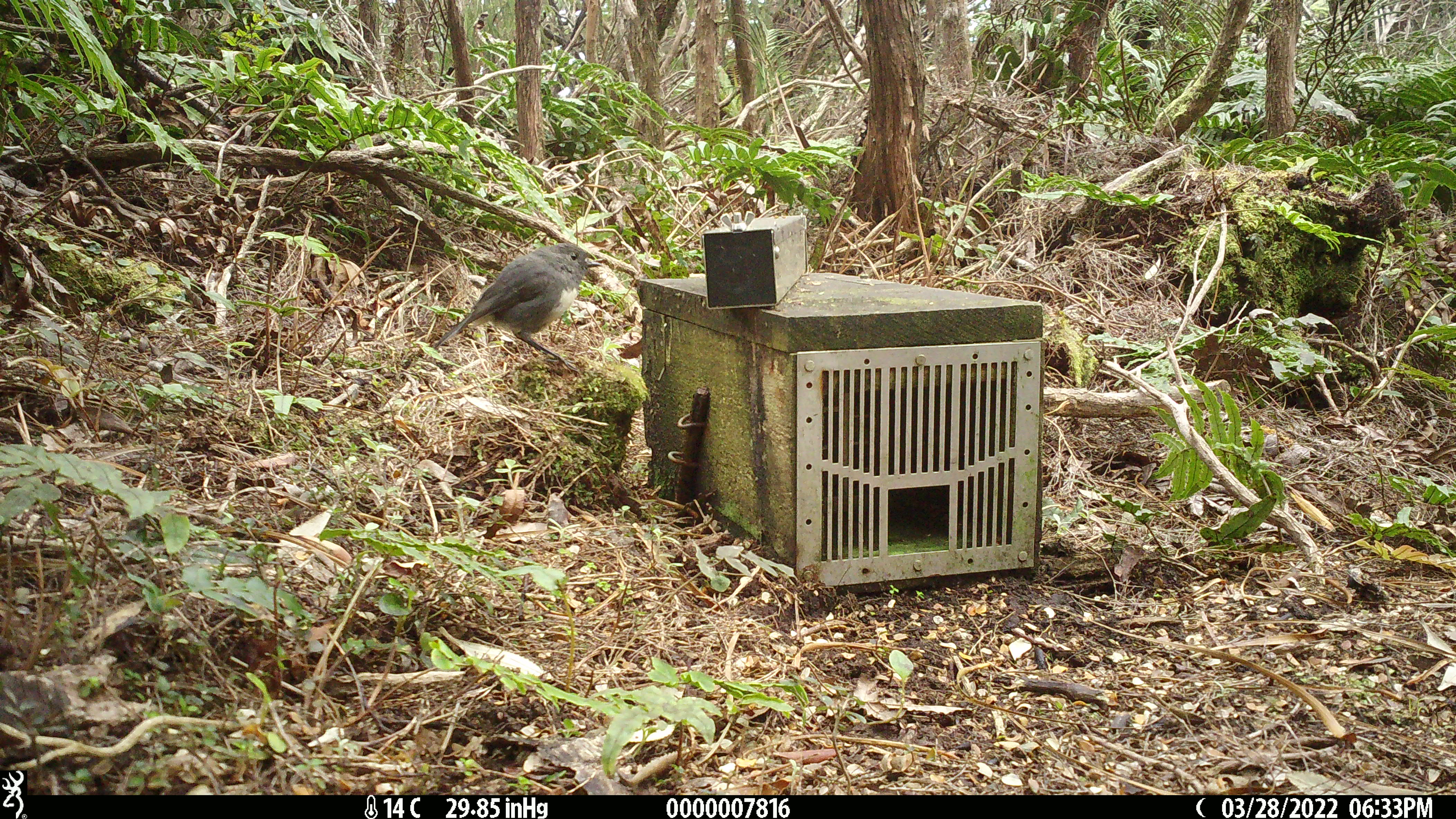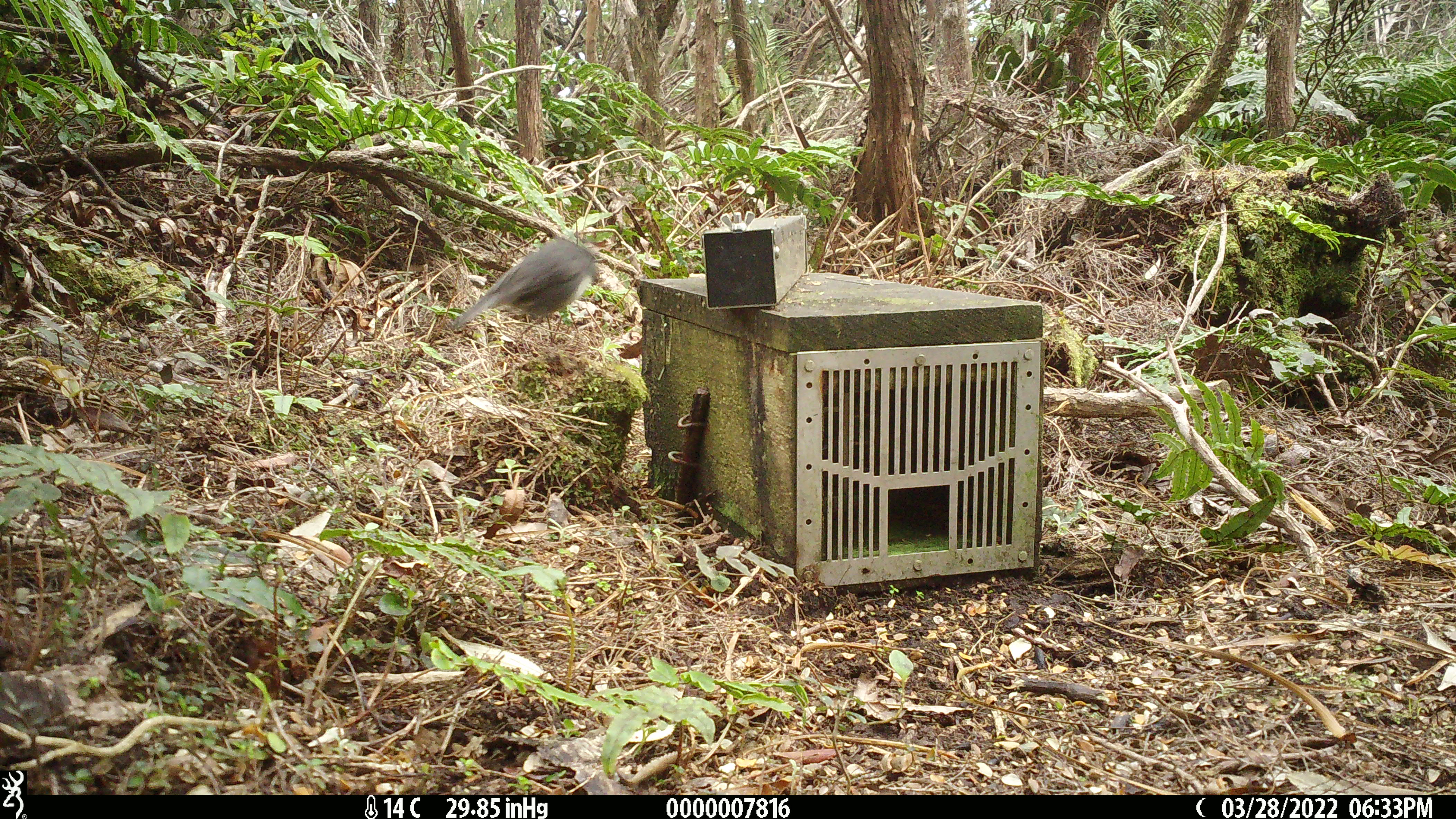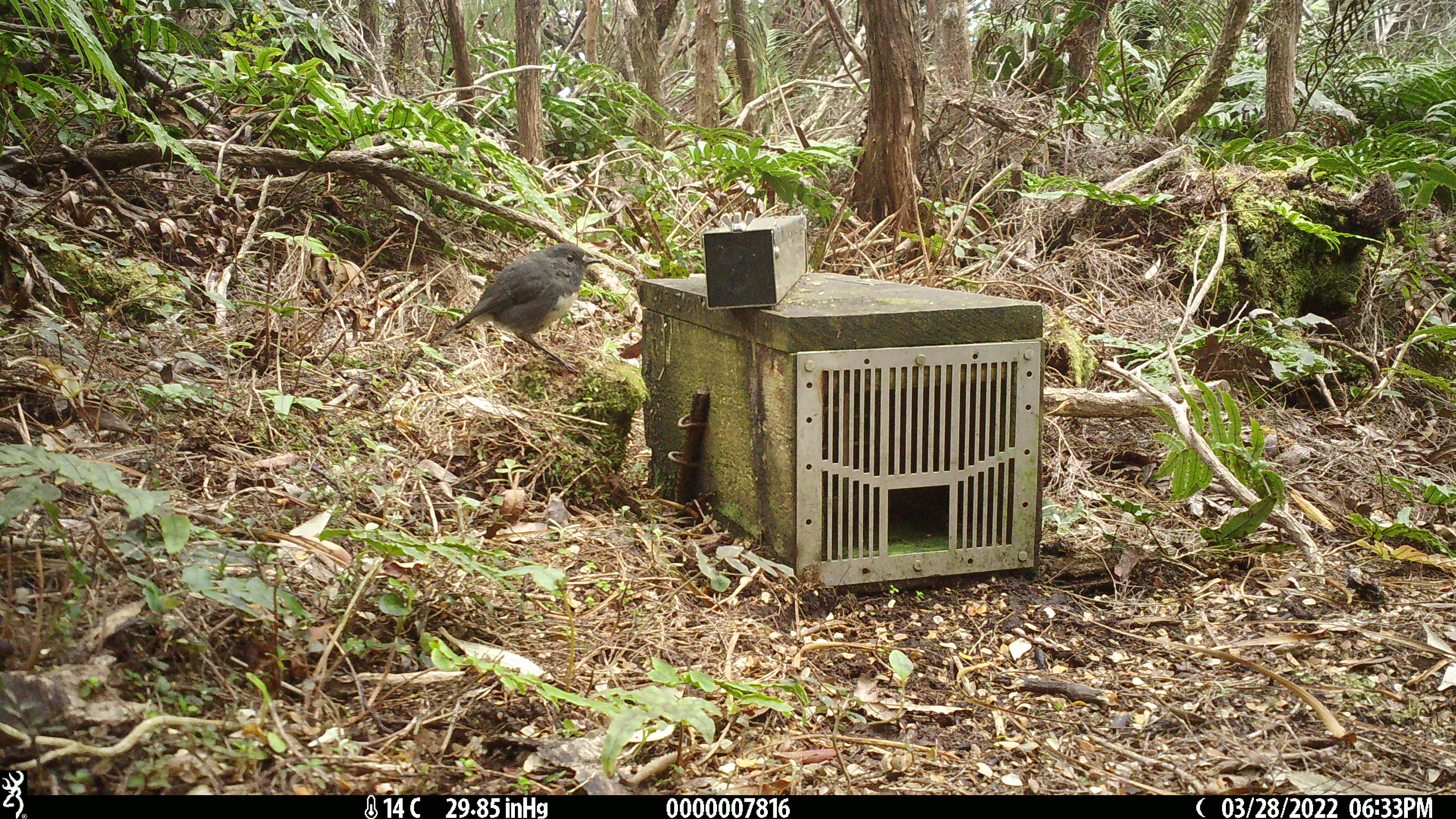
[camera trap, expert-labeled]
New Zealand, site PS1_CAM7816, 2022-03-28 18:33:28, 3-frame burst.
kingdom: Animalia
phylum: Chordata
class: Aves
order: Passeriformes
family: Petroicidae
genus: Petroica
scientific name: Petroica australis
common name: new zealand robin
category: robin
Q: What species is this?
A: Robin (new zealand robin) (Petroica australis).